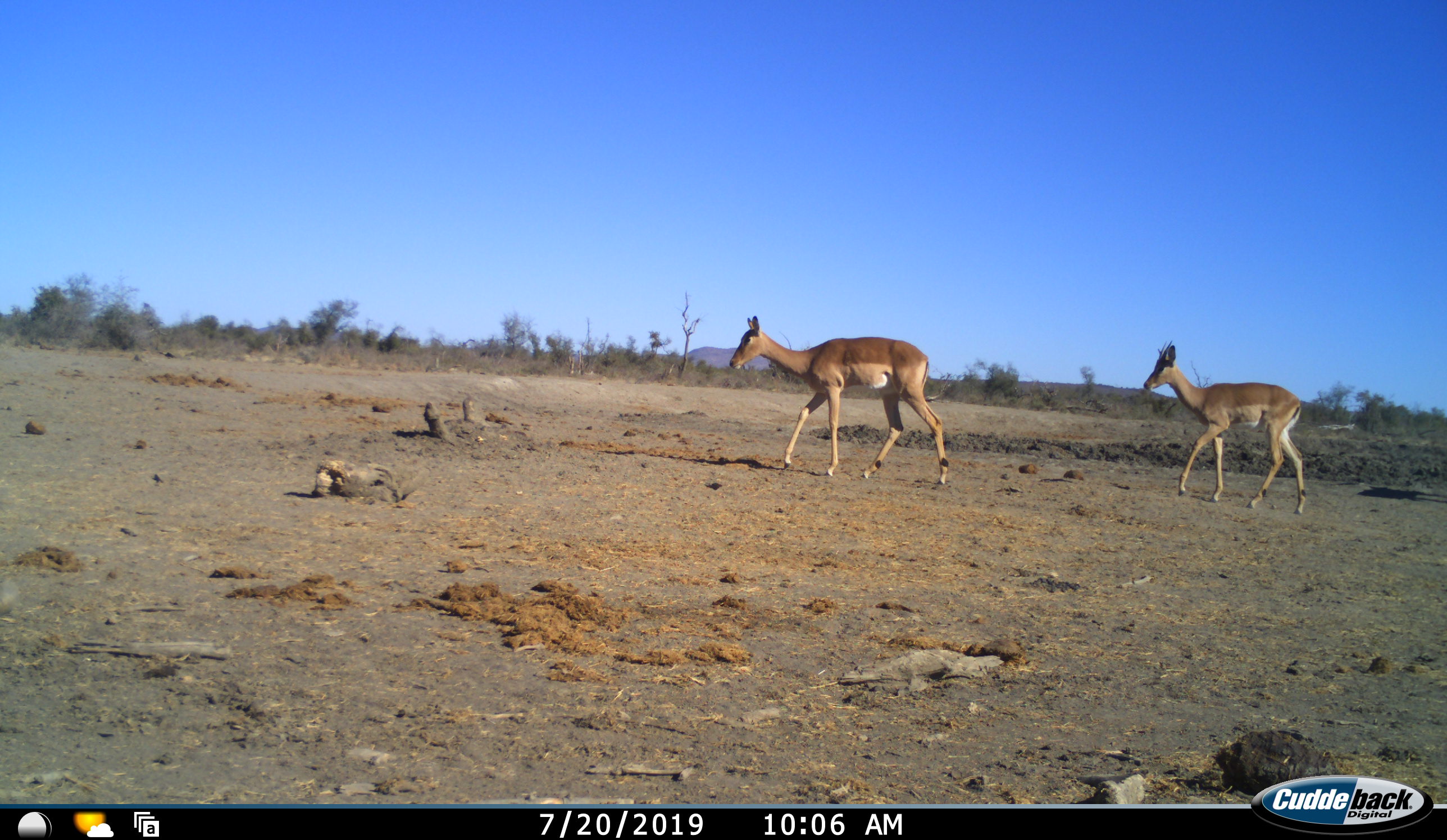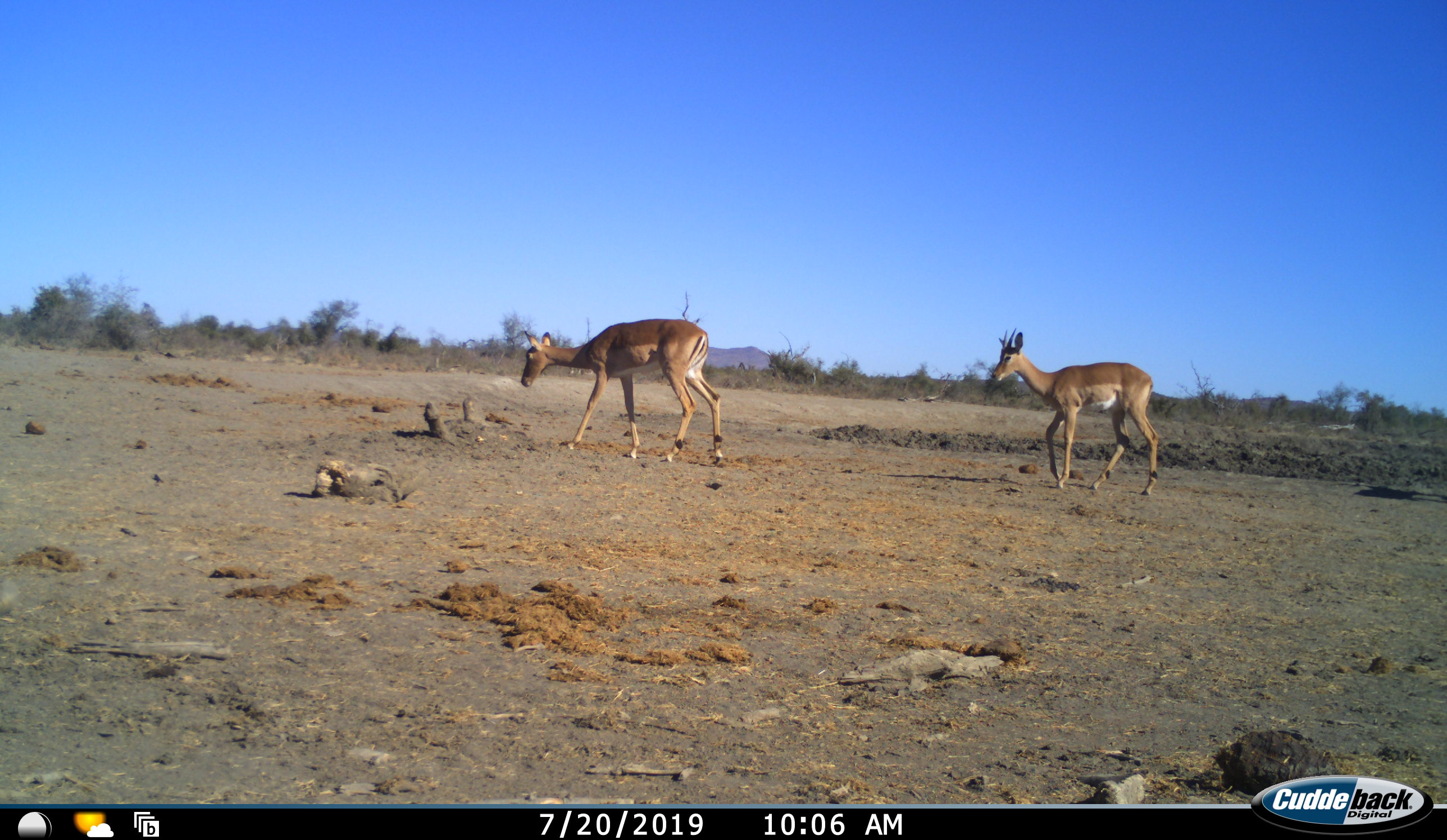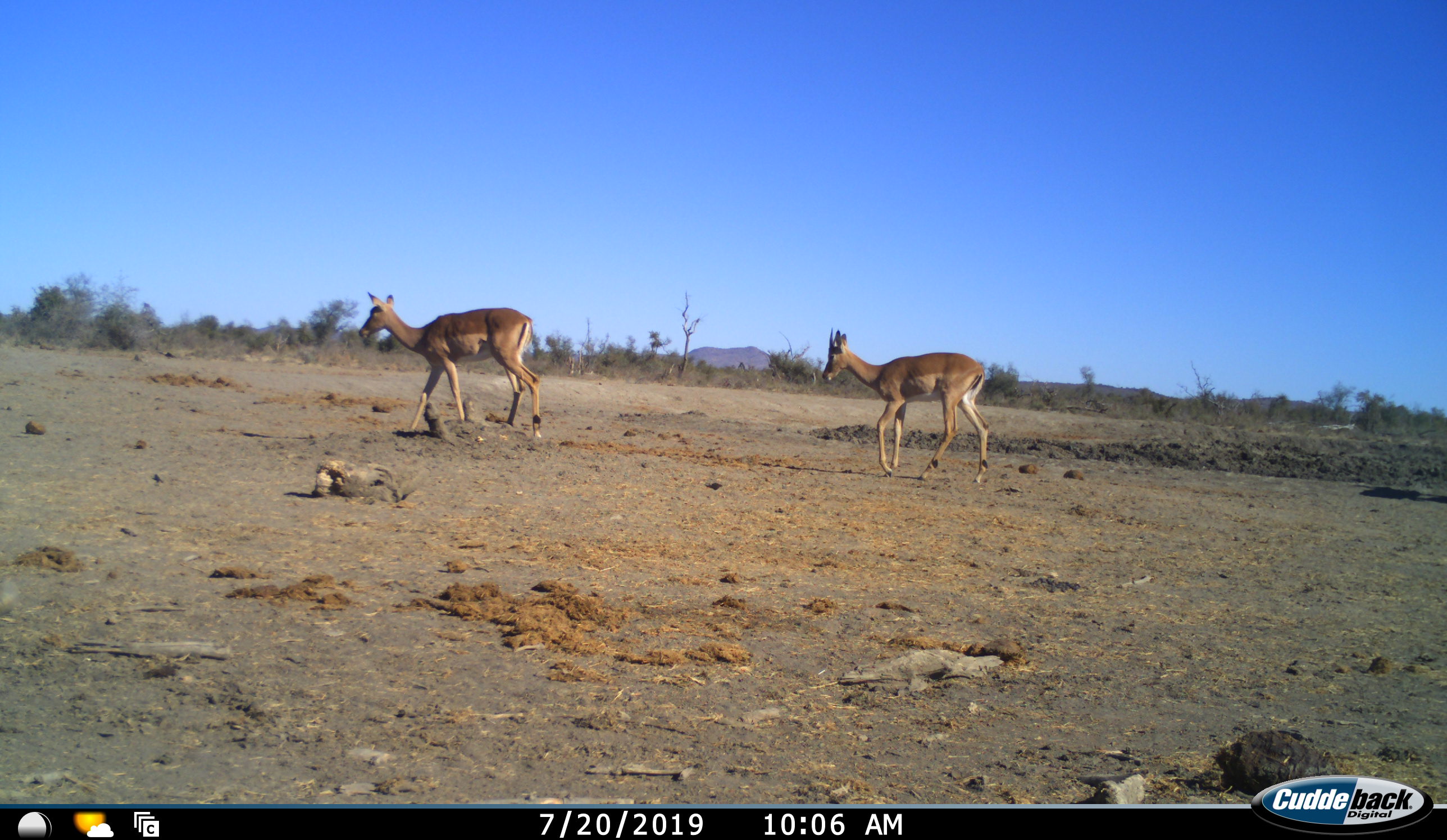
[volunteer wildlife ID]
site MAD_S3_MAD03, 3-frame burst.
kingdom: Animalia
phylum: Chordata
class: Mammalia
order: Artiodactyla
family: Bovidae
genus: Aepyceros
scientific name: Aepyceros melampus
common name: impala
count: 2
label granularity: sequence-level